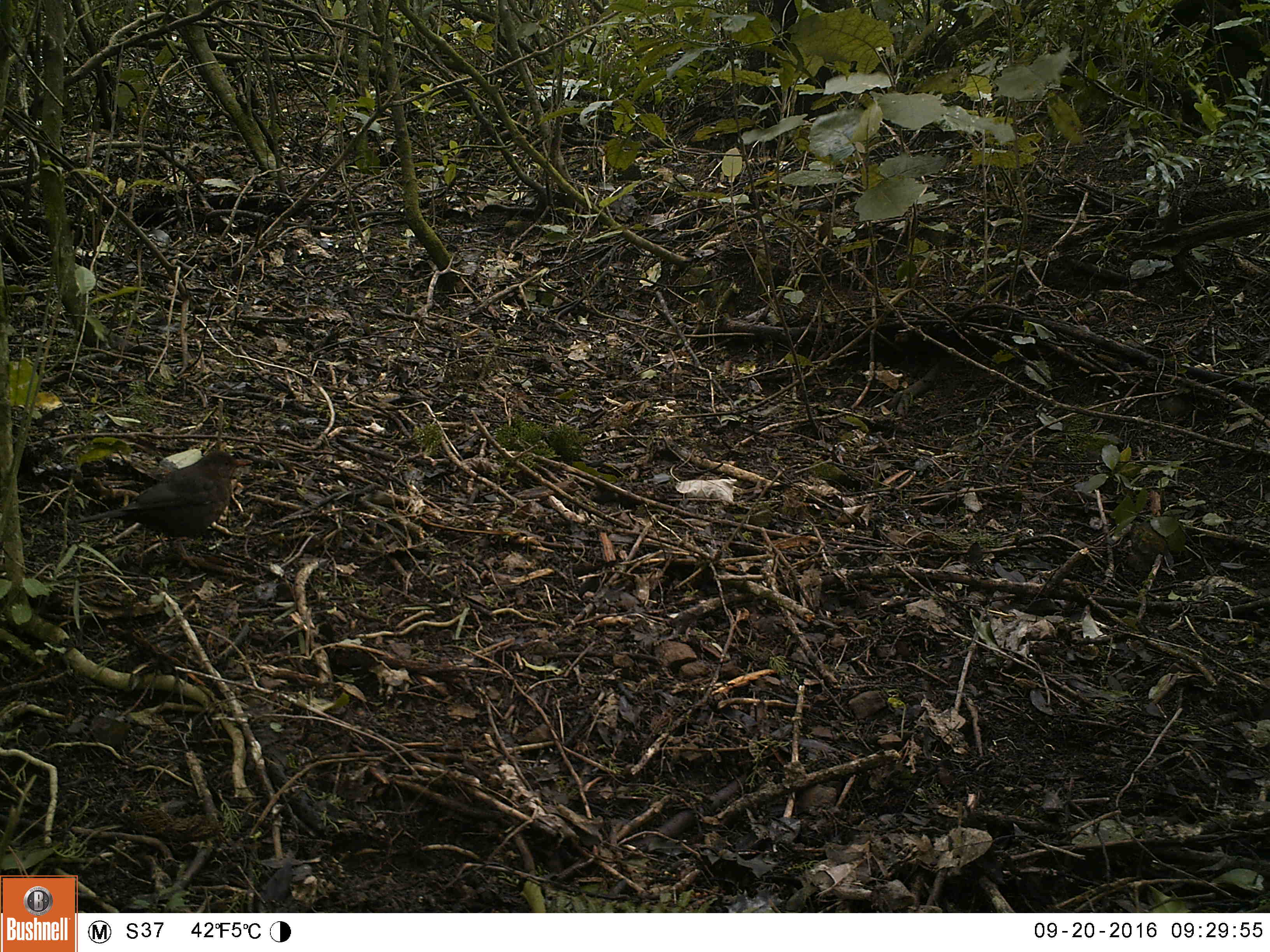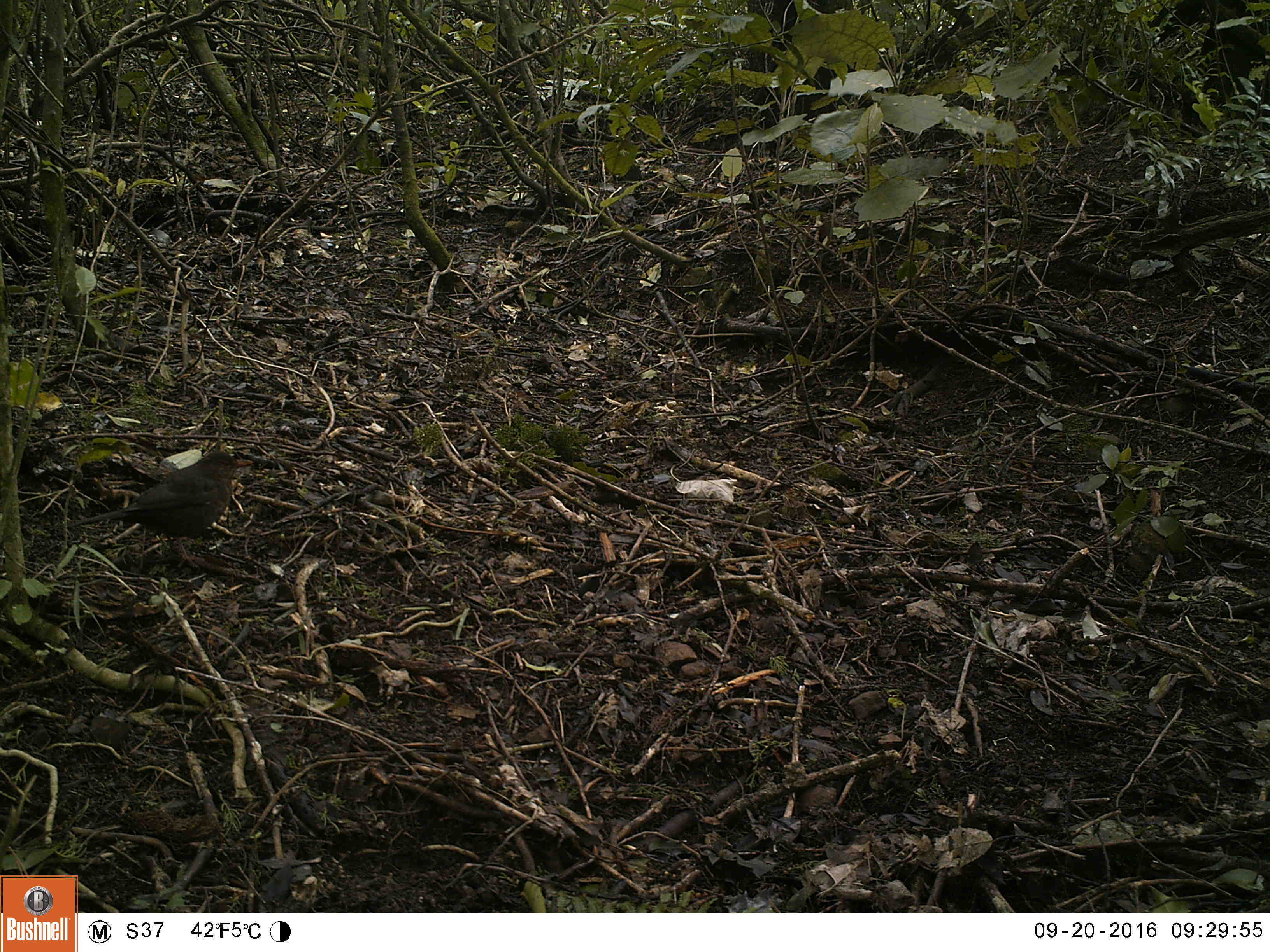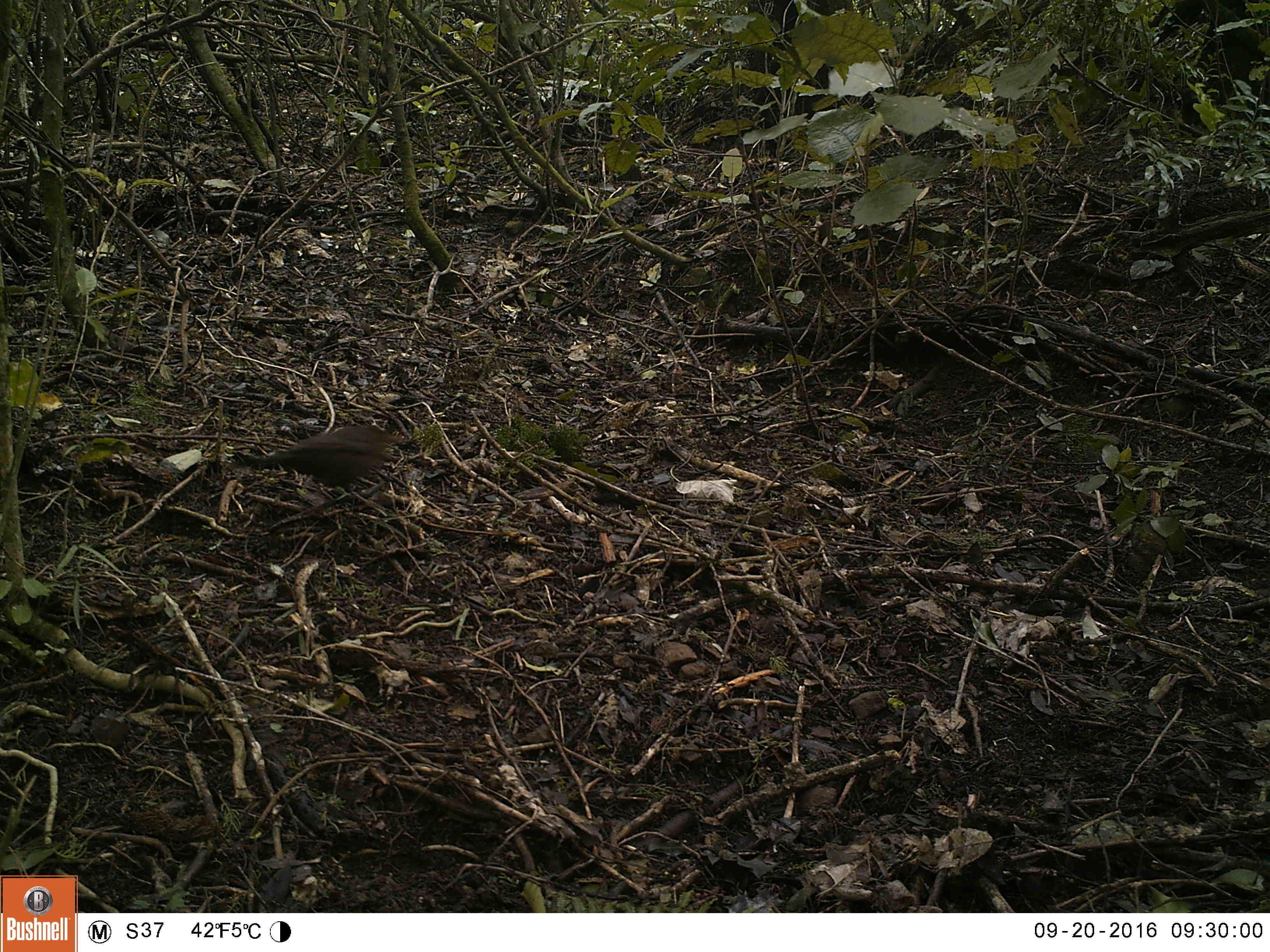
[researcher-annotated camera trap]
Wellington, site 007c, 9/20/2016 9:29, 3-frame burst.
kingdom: Animalia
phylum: Chordata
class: Aves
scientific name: Aves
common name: bird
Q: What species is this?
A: Bird (Aves).